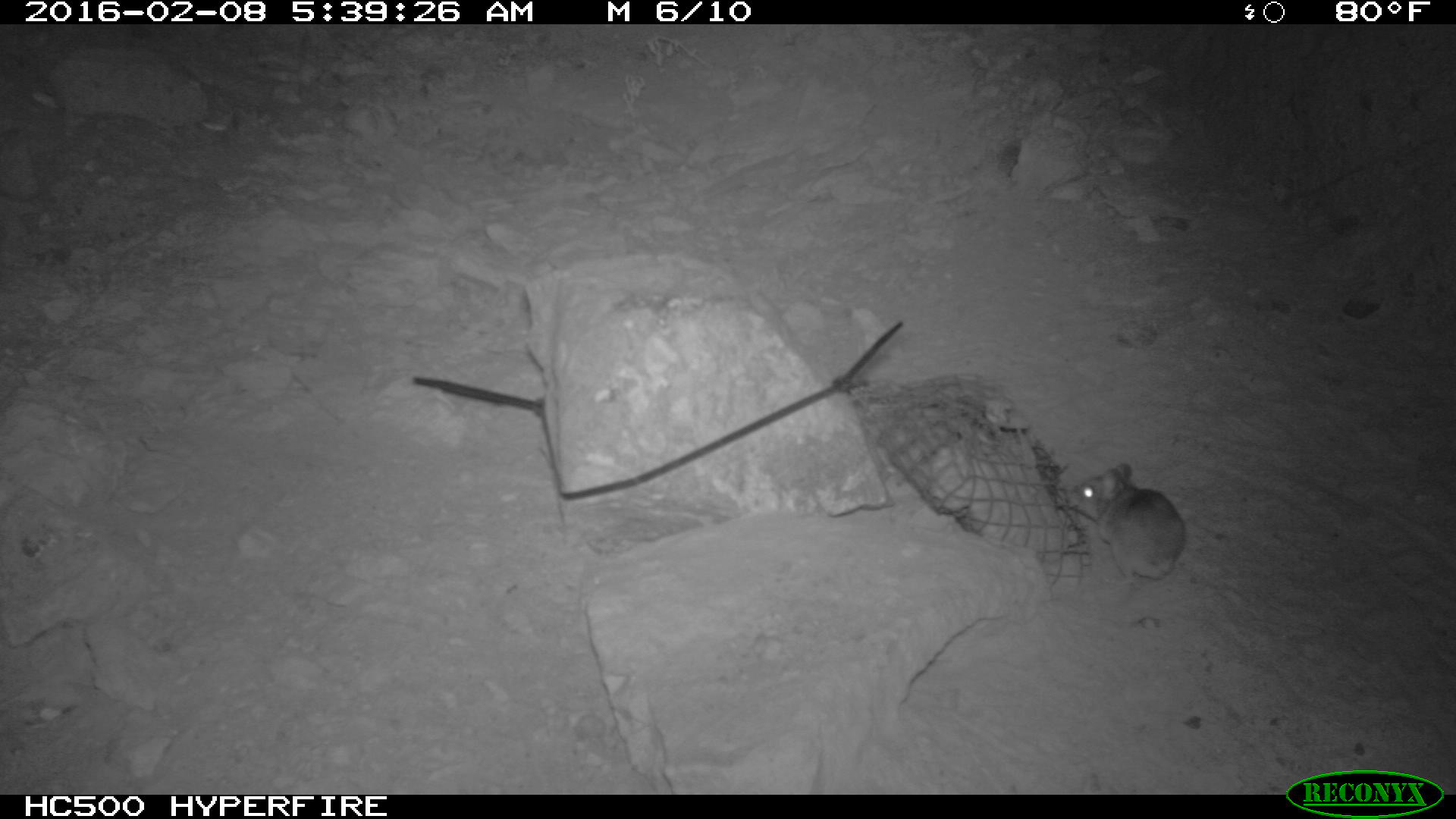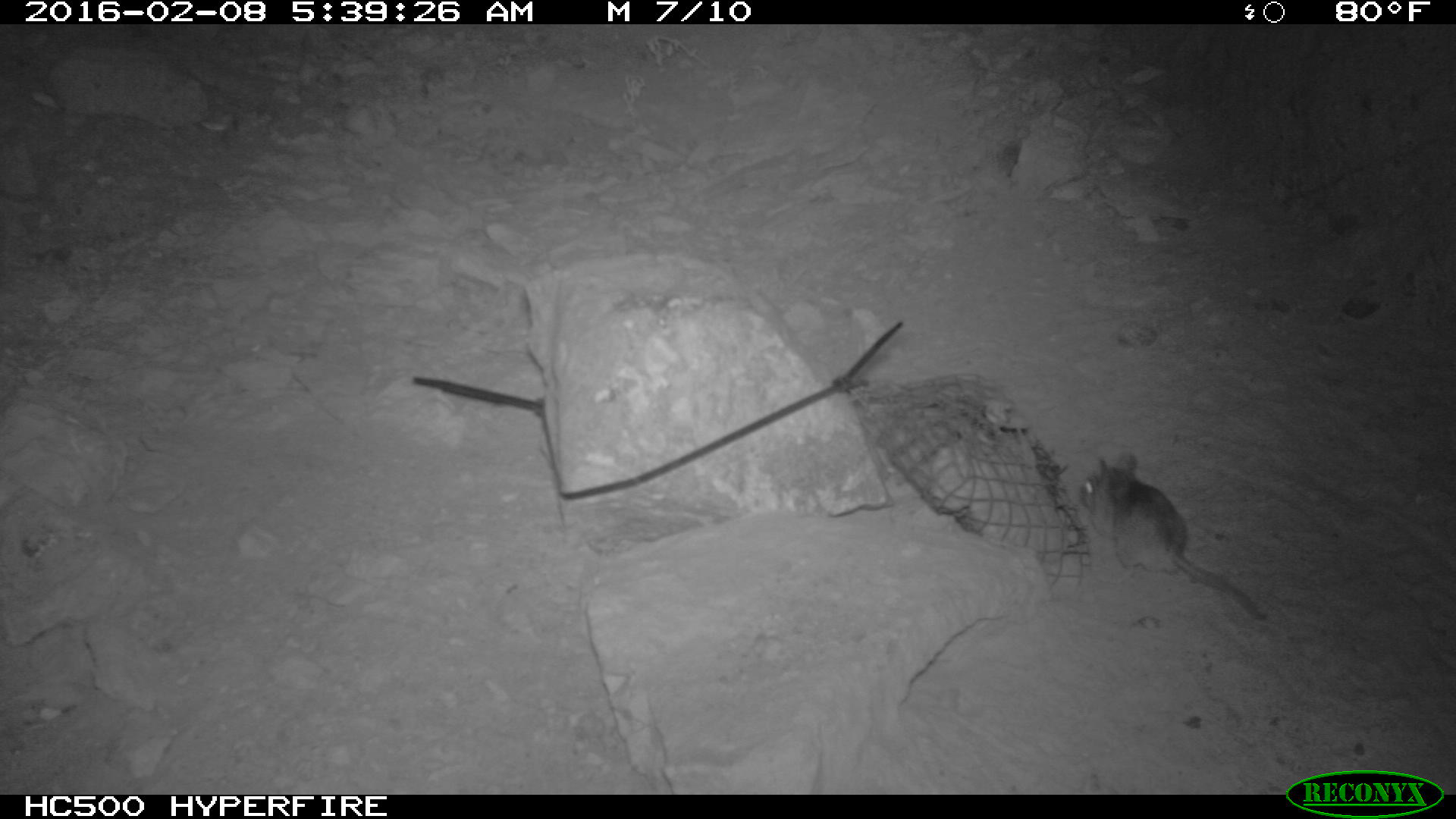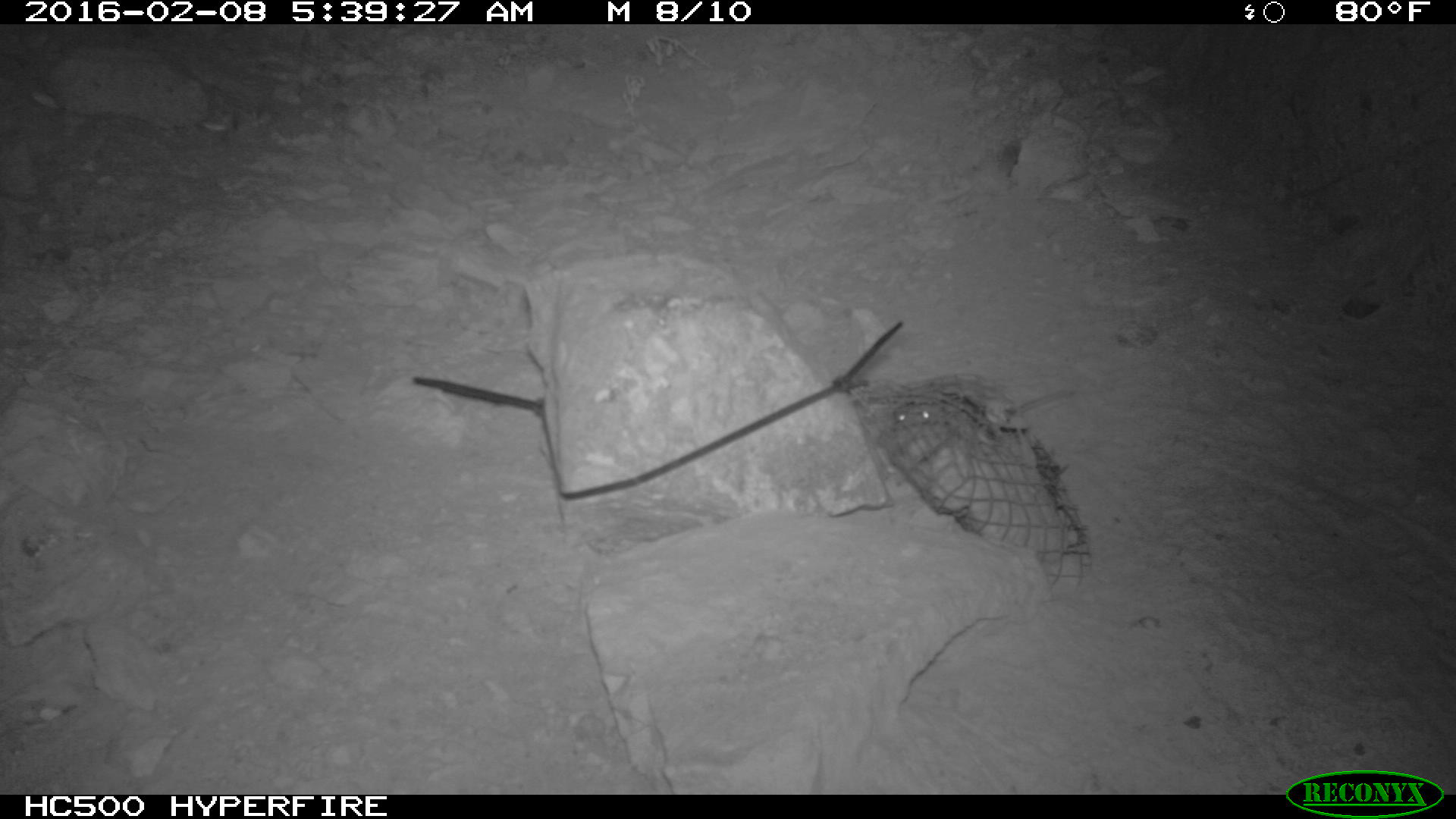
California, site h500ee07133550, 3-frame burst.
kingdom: Animalia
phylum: Chordata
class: Mammalia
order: Rodentia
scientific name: Rodentia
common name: rodent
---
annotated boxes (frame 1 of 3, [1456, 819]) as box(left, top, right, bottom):
rodent: box(1065, 463, 1183, 587)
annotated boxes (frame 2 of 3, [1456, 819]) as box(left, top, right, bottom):
rodent: box(1078, 452, 1265, 620)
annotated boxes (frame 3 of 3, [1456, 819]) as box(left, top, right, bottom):
rodent: box(892, 385, 1081, 435)